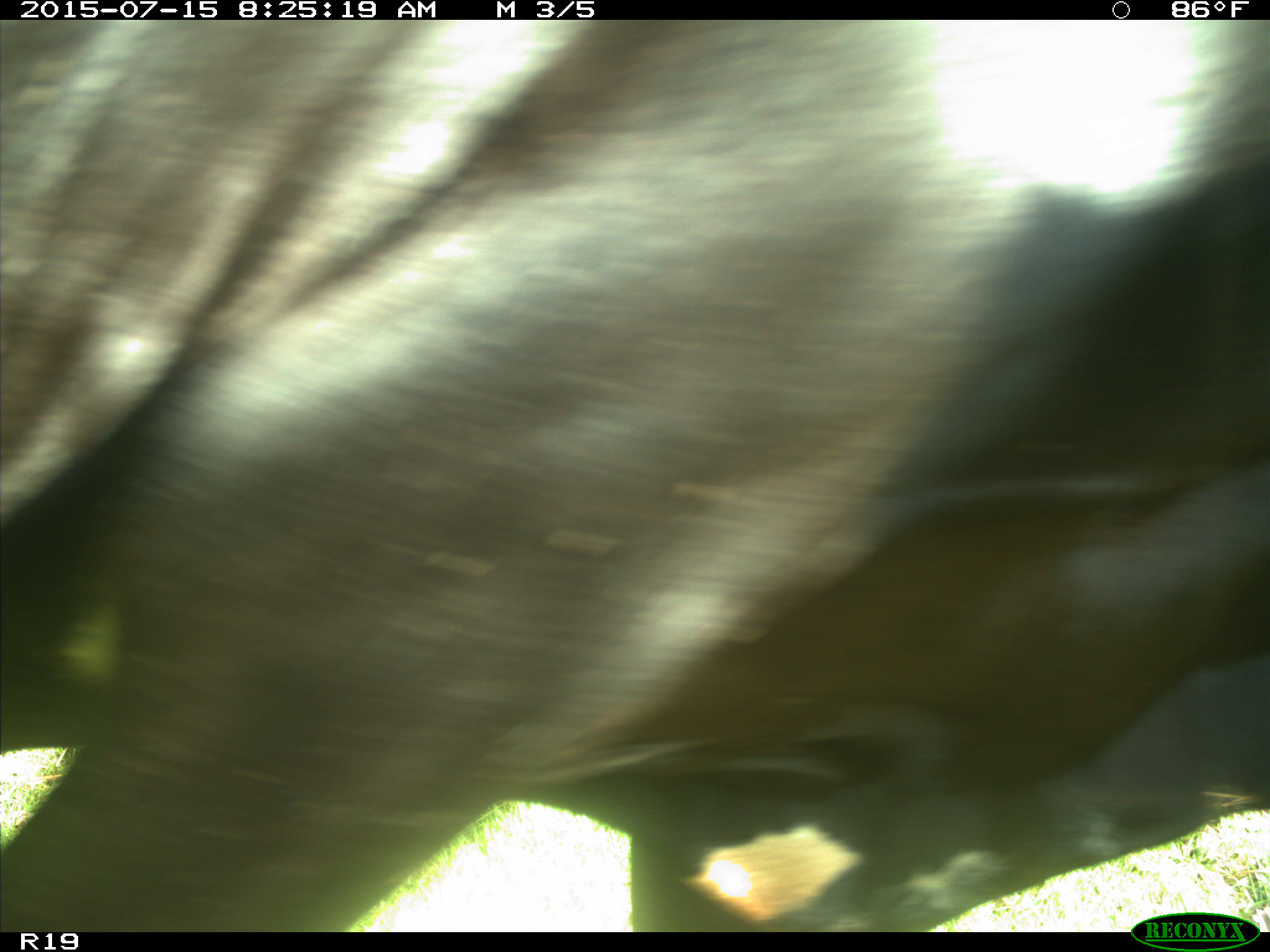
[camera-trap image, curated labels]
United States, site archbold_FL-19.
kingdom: Animalia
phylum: Chordata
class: Mammalia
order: Artiodactyla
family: Bovidae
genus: Bos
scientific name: Bos taurus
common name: domestic cow